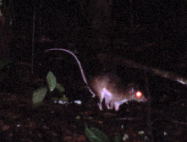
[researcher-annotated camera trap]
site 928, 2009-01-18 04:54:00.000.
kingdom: Animalia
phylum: Chordata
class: Mammalia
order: Rodentia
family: Echimyidae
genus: Proechimys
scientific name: Proechimys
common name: south american spiny rats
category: proechimys sp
Proechimys sp (south american spiny rats) (Proechimys).